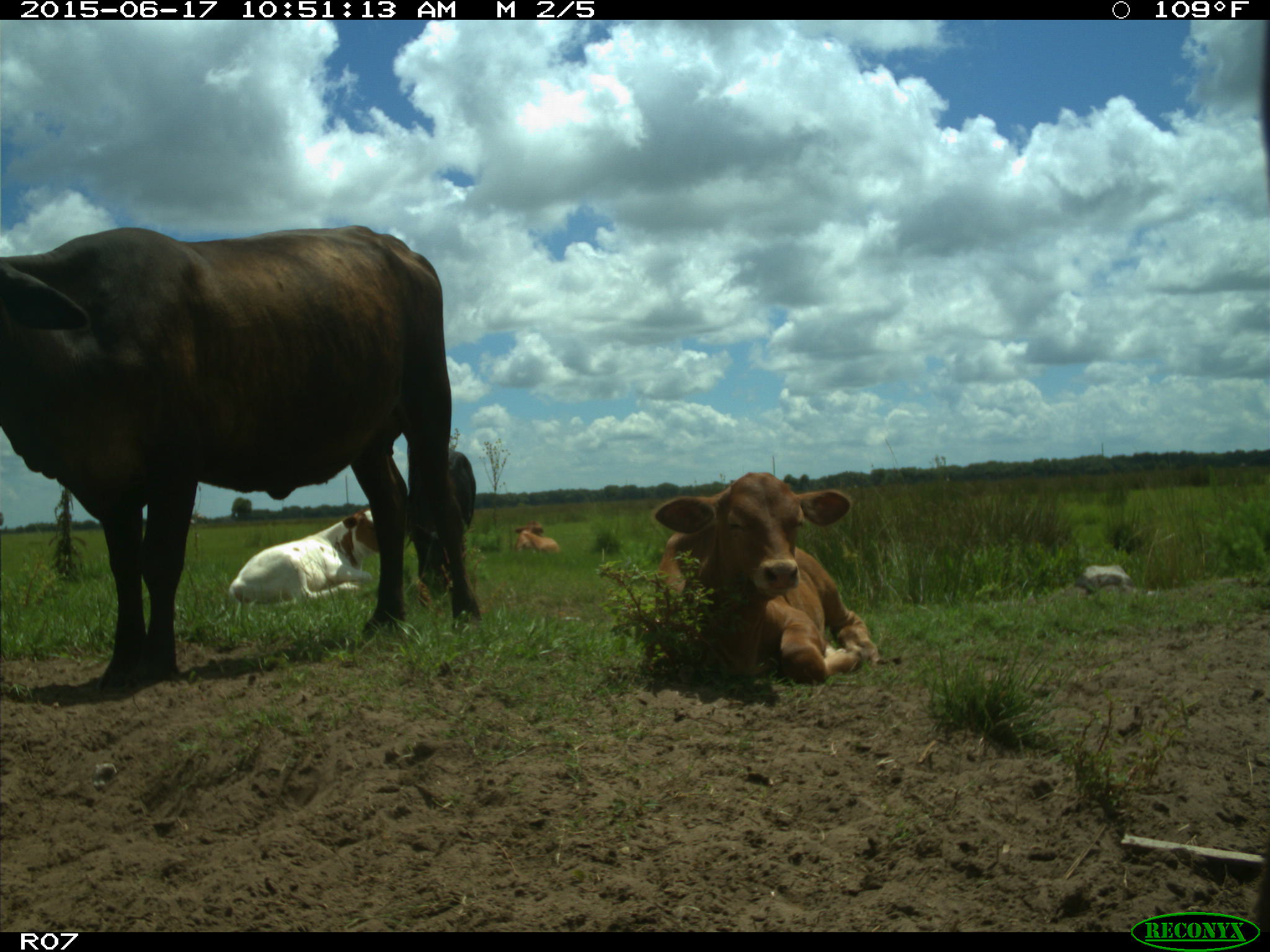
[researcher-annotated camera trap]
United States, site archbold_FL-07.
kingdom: Animalia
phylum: Chordata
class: Mammalia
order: Artiodactyla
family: Bovidae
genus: Bos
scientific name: Bos taurus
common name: domestic cow